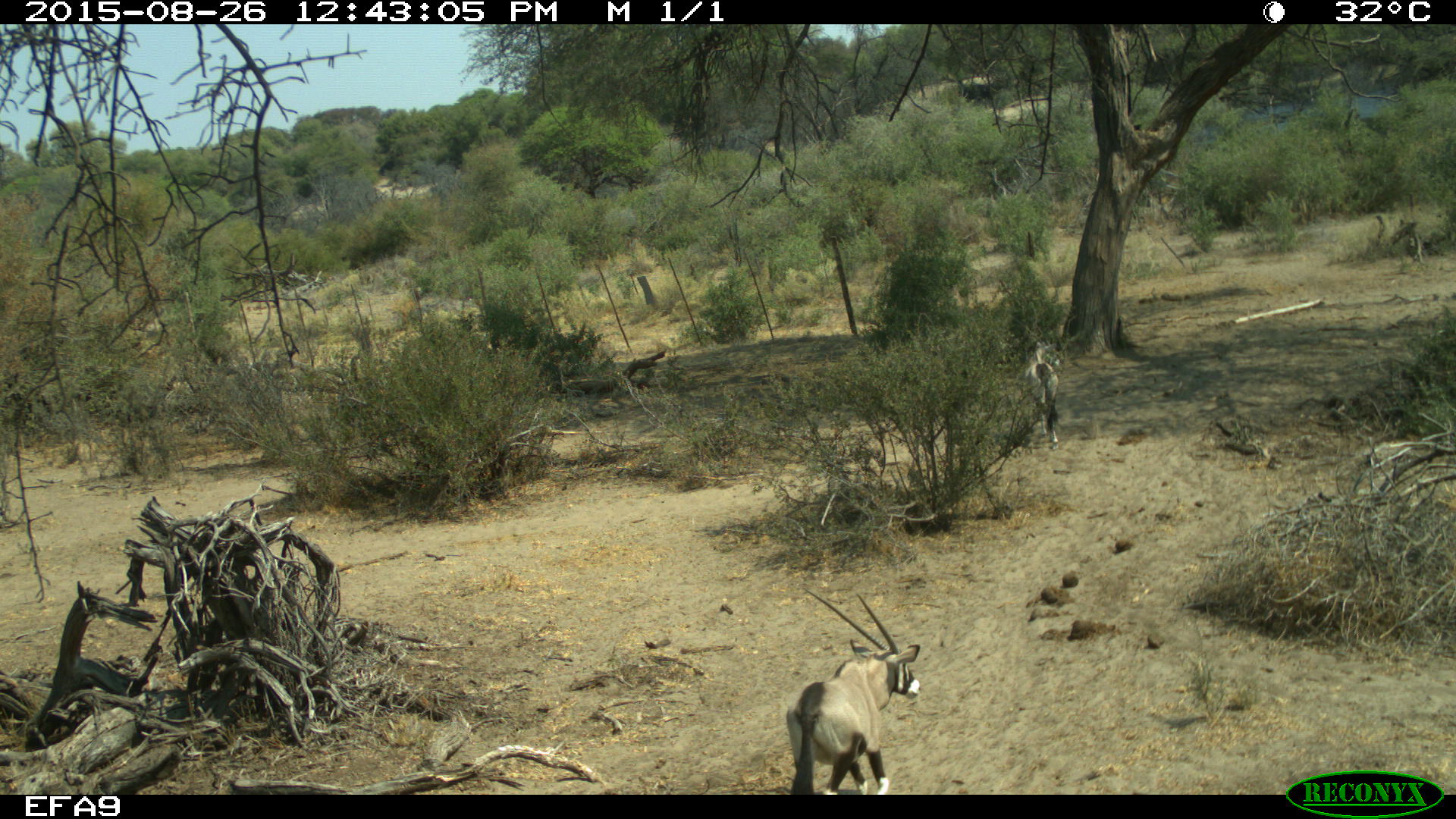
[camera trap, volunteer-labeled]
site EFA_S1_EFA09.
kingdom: Animalia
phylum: Chordata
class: Mammalia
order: Artiodactyla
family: Bovidae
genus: Oryx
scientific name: Oryx gazella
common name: gemsbok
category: oryx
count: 2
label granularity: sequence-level